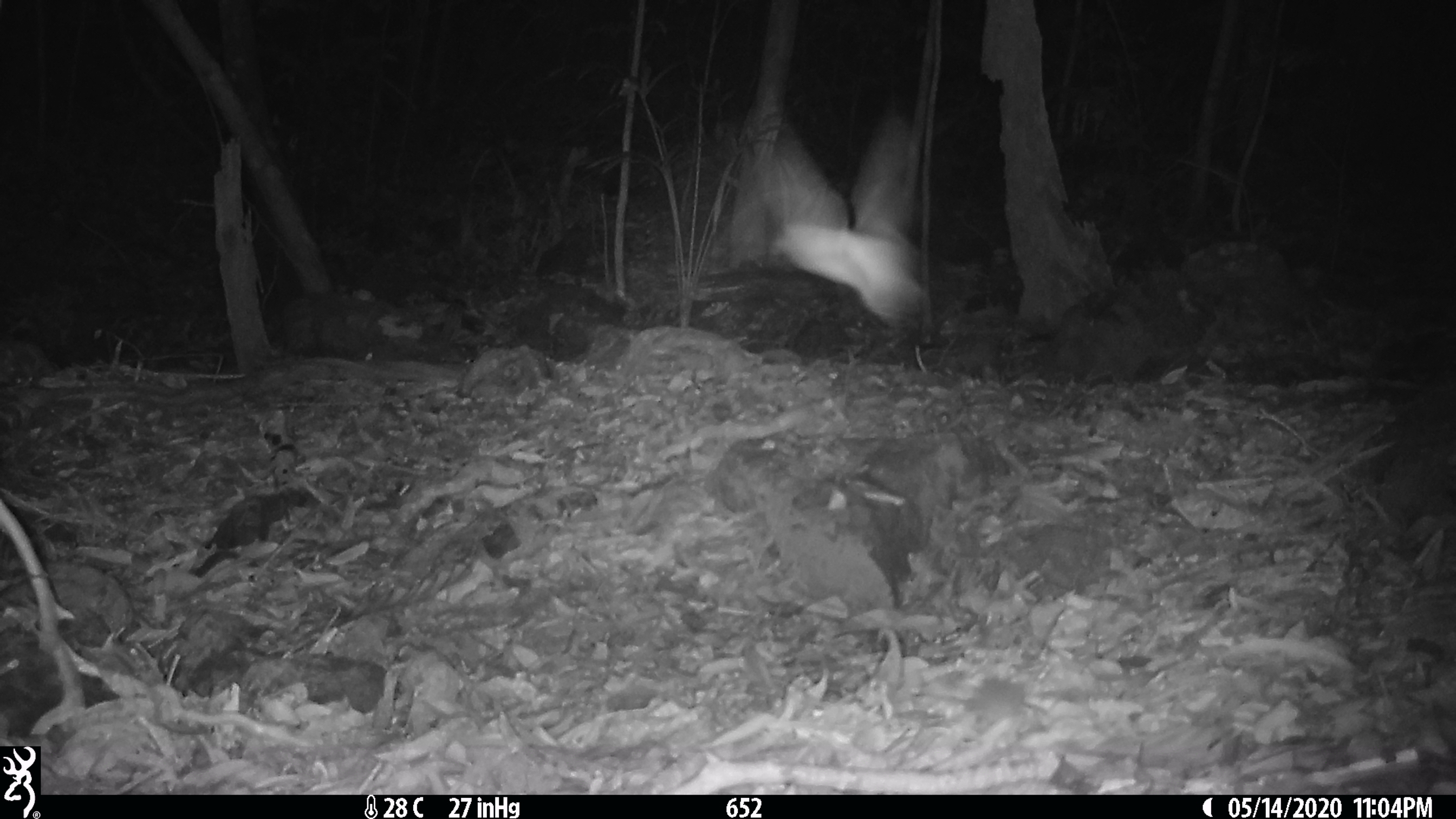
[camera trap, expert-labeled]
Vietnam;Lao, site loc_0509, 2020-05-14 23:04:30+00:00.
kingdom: Animalia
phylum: Chordata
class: Aves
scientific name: Aves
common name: bird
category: unidentified bird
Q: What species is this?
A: Unidentified bird (bird) (Aves).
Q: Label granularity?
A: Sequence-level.